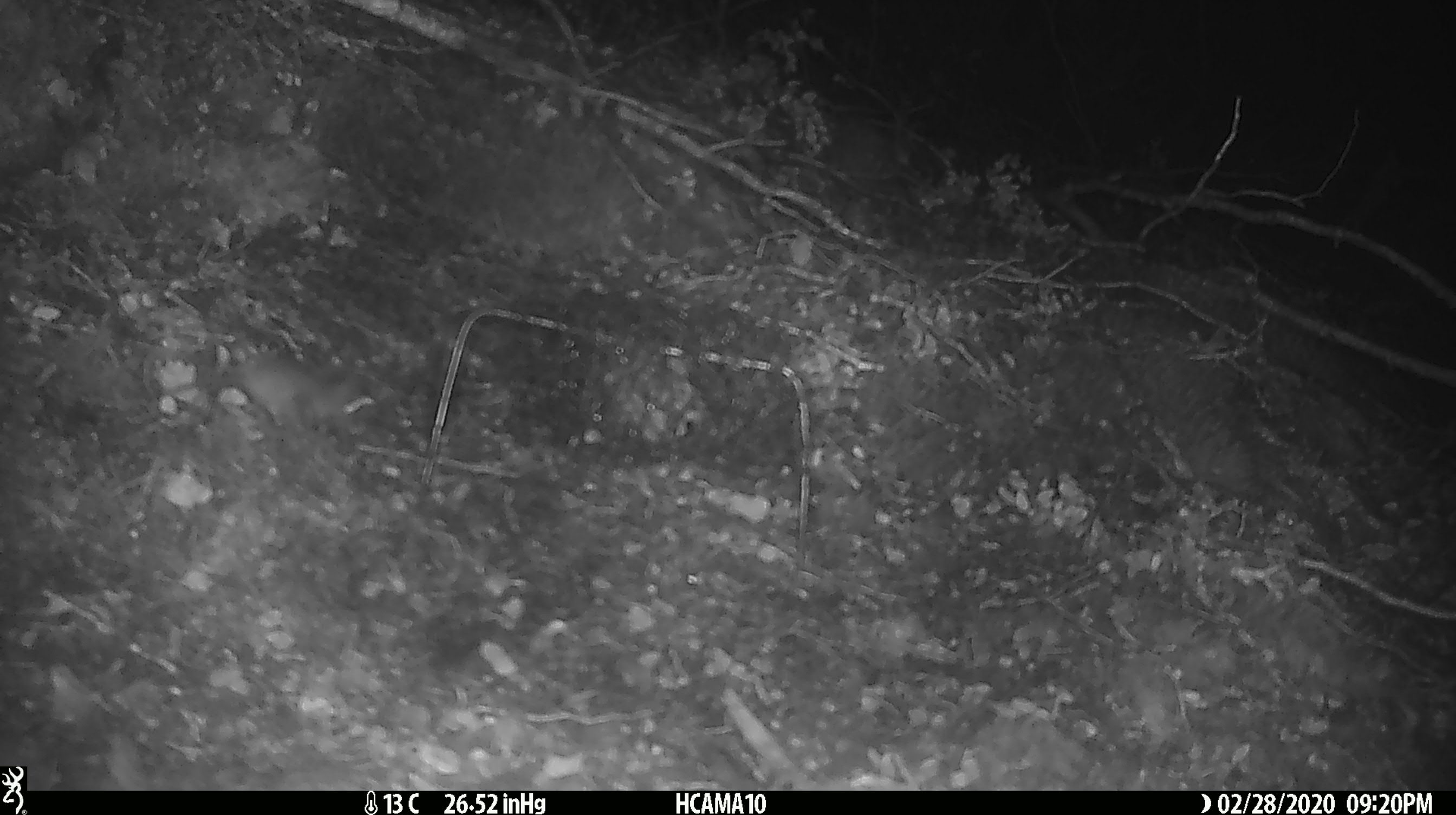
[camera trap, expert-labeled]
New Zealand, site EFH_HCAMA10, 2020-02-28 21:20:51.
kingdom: Animalia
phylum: Chordata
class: Mammalia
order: Rodentia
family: Muridae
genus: Mus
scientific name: Mus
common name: mouse